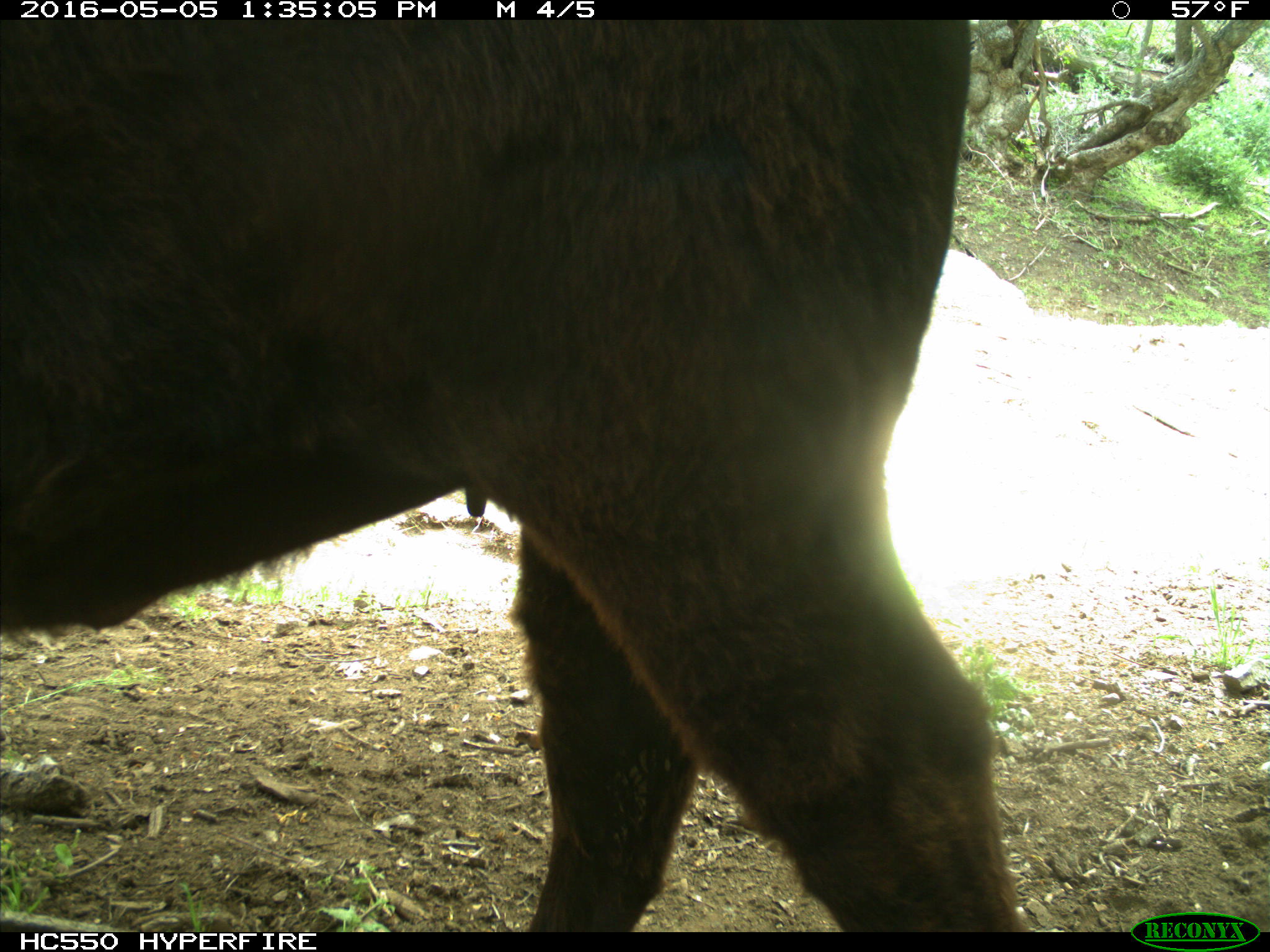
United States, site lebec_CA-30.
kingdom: Animalia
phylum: Chordata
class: Mammalia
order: Artiodactyla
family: Bovidae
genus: Bos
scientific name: Bos taurus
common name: domestic cow